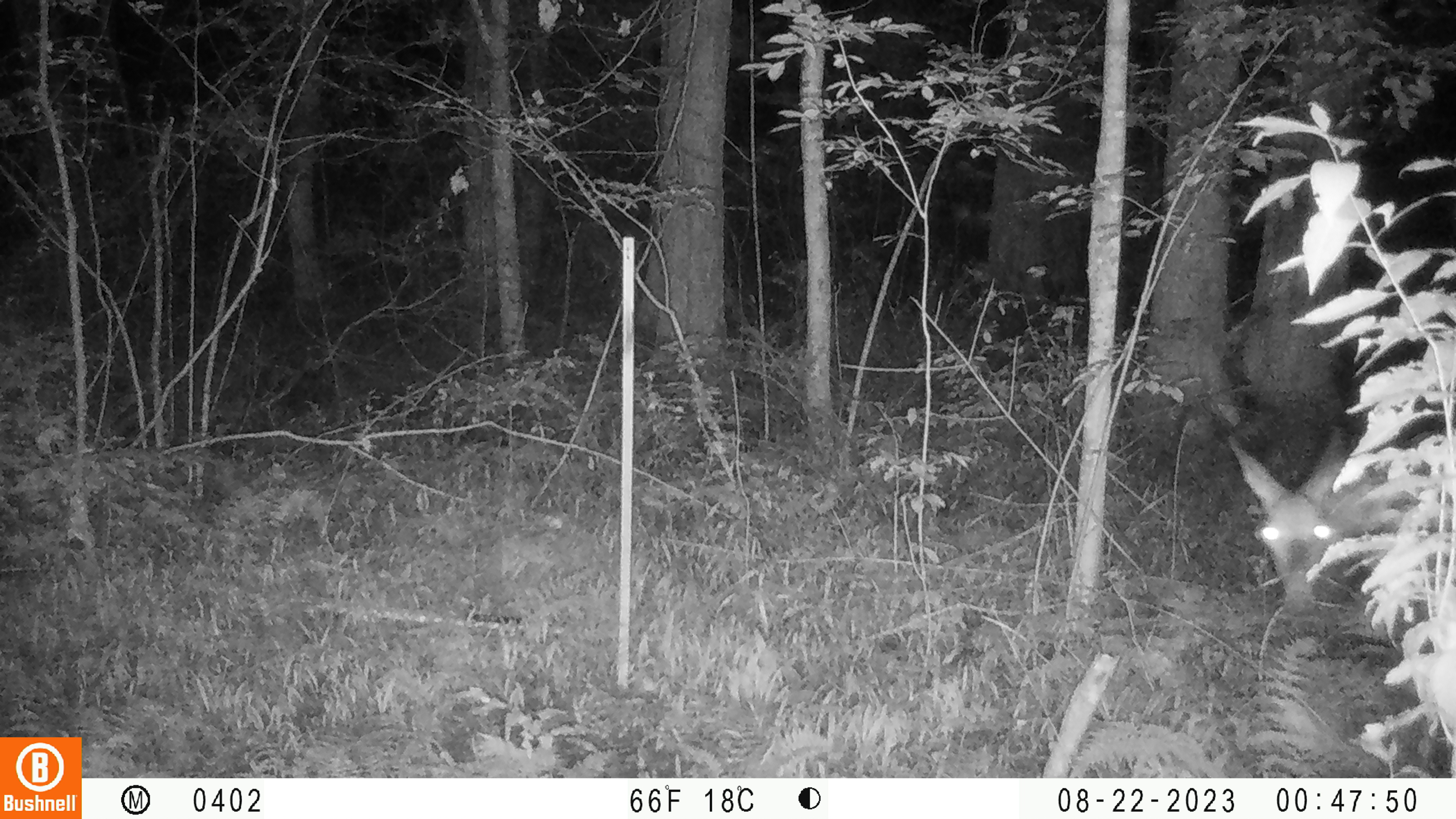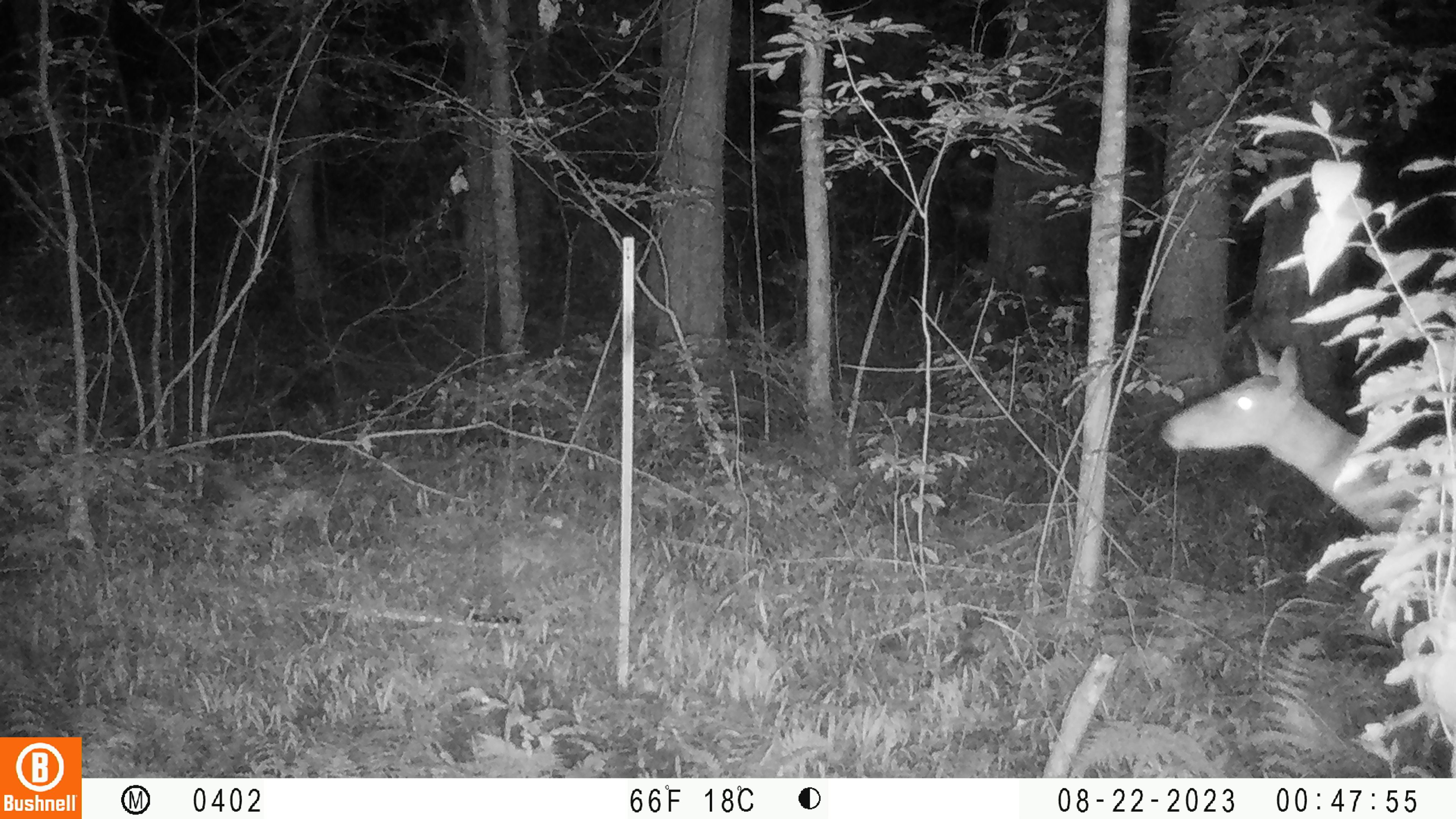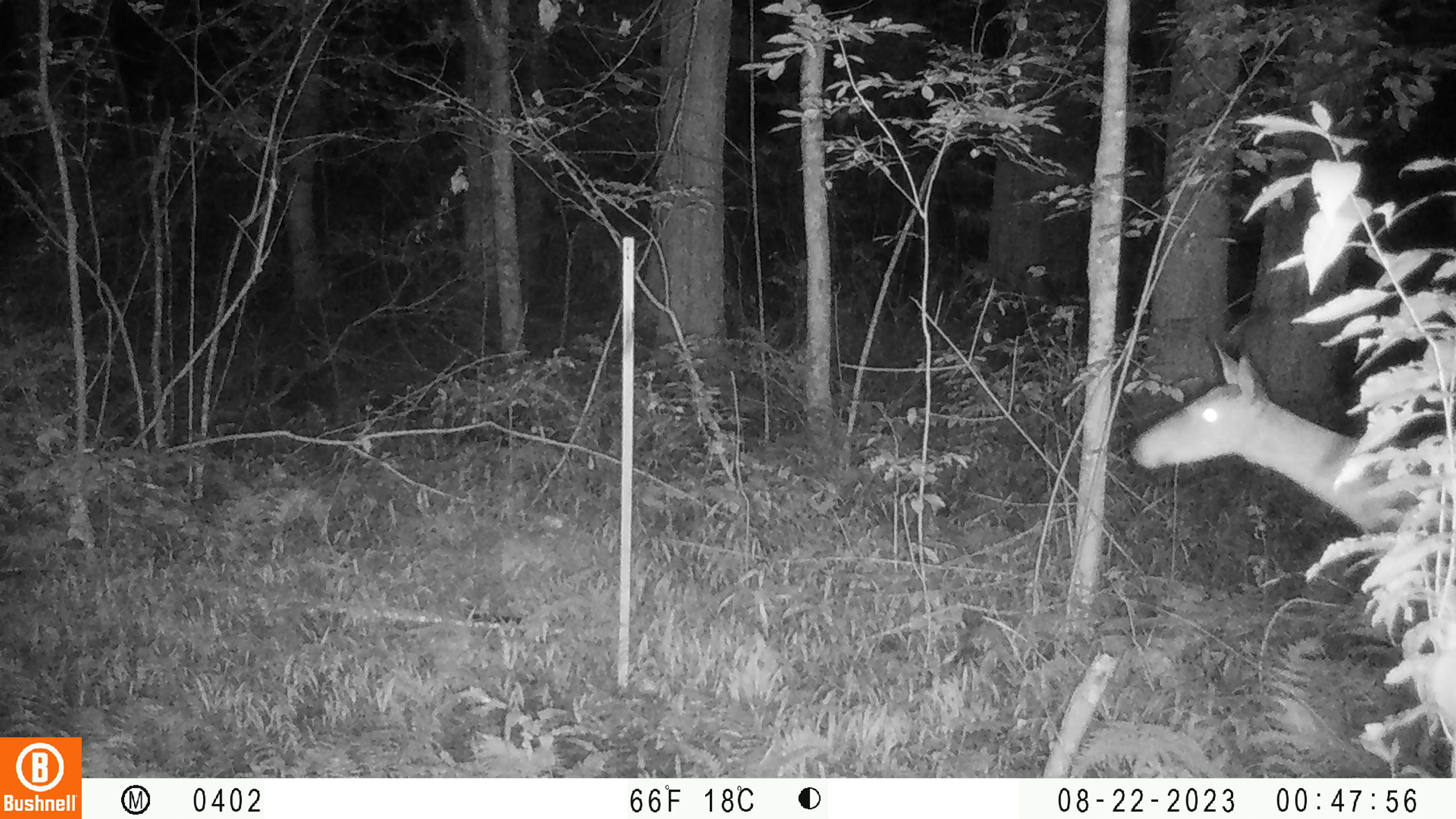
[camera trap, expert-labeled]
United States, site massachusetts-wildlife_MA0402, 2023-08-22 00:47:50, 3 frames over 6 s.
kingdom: Animalia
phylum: Chordata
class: Mammalia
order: Artiodactyla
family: Cervidae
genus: Odocoileus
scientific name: Odocoileus virginianus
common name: white-tailed deer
White-tailed deer (Odocoileus virginianus).